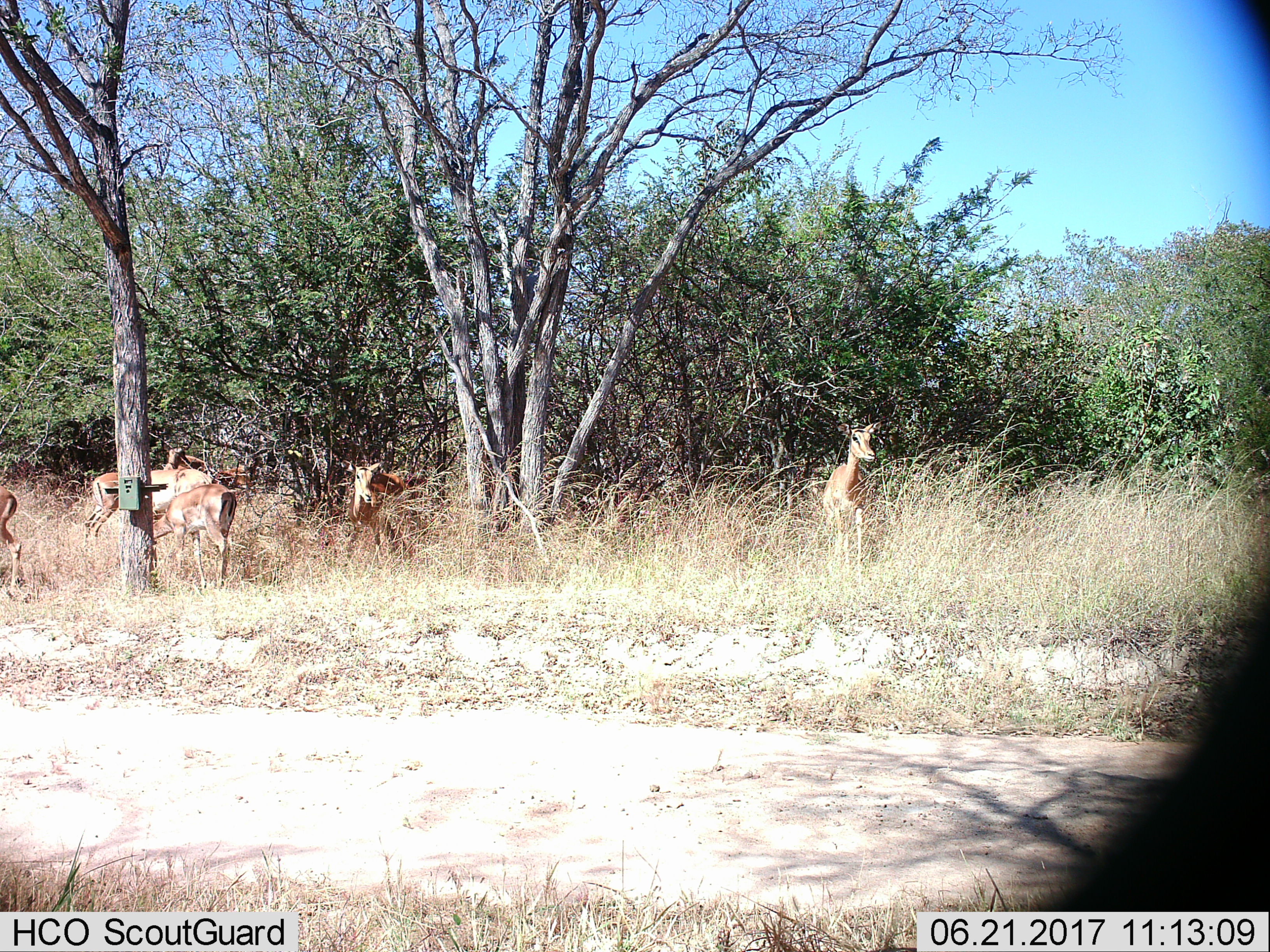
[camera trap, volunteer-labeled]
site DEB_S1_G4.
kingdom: Animalia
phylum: Chordata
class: Mammalia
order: Artiodactyla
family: Bovidae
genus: Aepyceros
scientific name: Aepyceros melampus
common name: impala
Impala (Aepyceros melampus), count 7. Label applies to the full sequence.